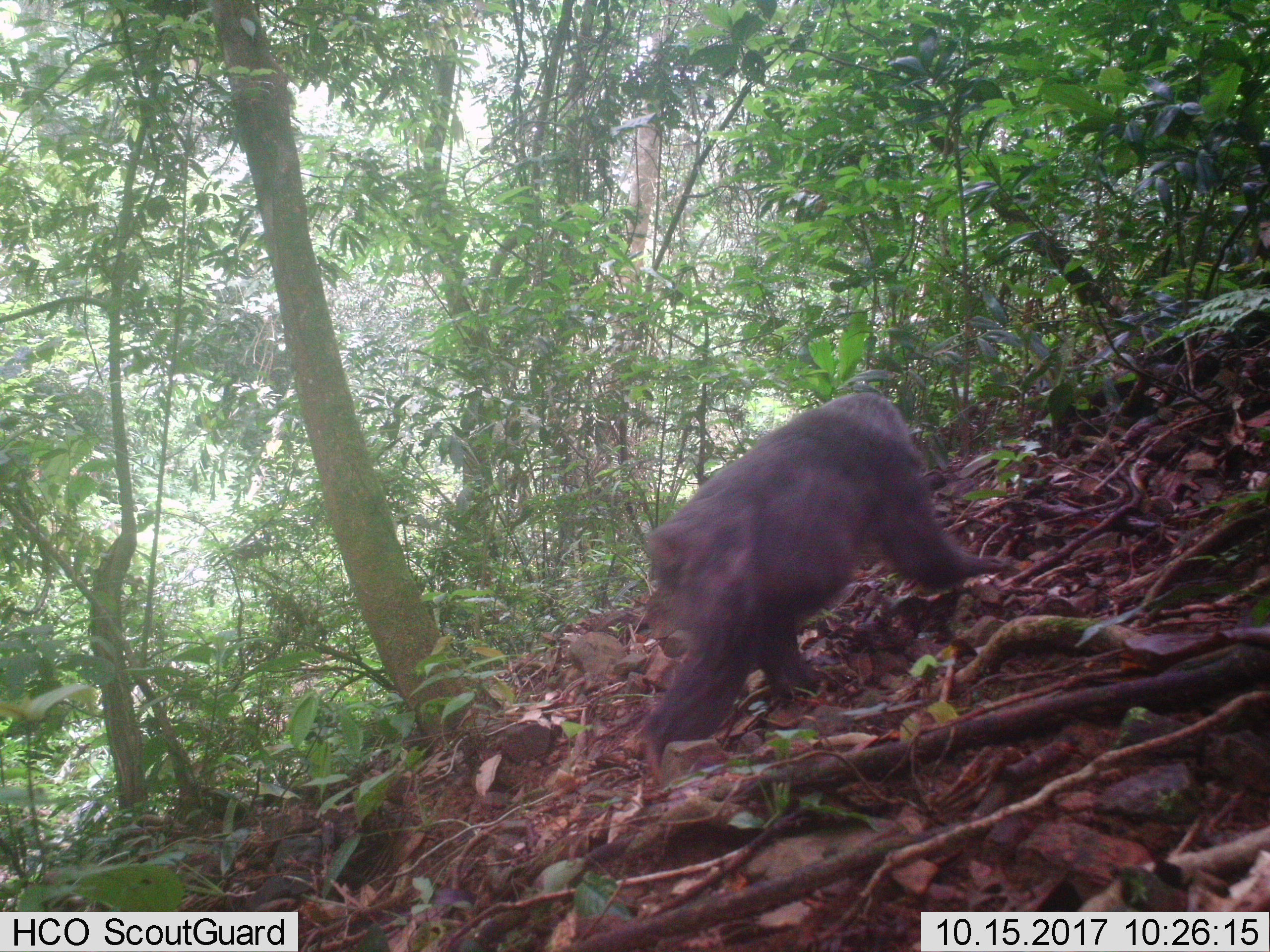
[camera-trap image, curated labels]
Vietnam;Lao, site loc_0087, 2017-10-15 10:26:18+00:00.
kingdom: Animalia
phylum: Chordata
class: Mammalia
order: Primates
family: Cercopithecidae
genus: Macaca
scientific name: Macaca arctoides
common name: stump-tailed macaque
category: stump tailed macaque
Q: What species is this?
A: Stump tailed macaque (stump-tailed macaque) (Macaca arctoides).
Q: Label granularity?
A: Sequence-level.